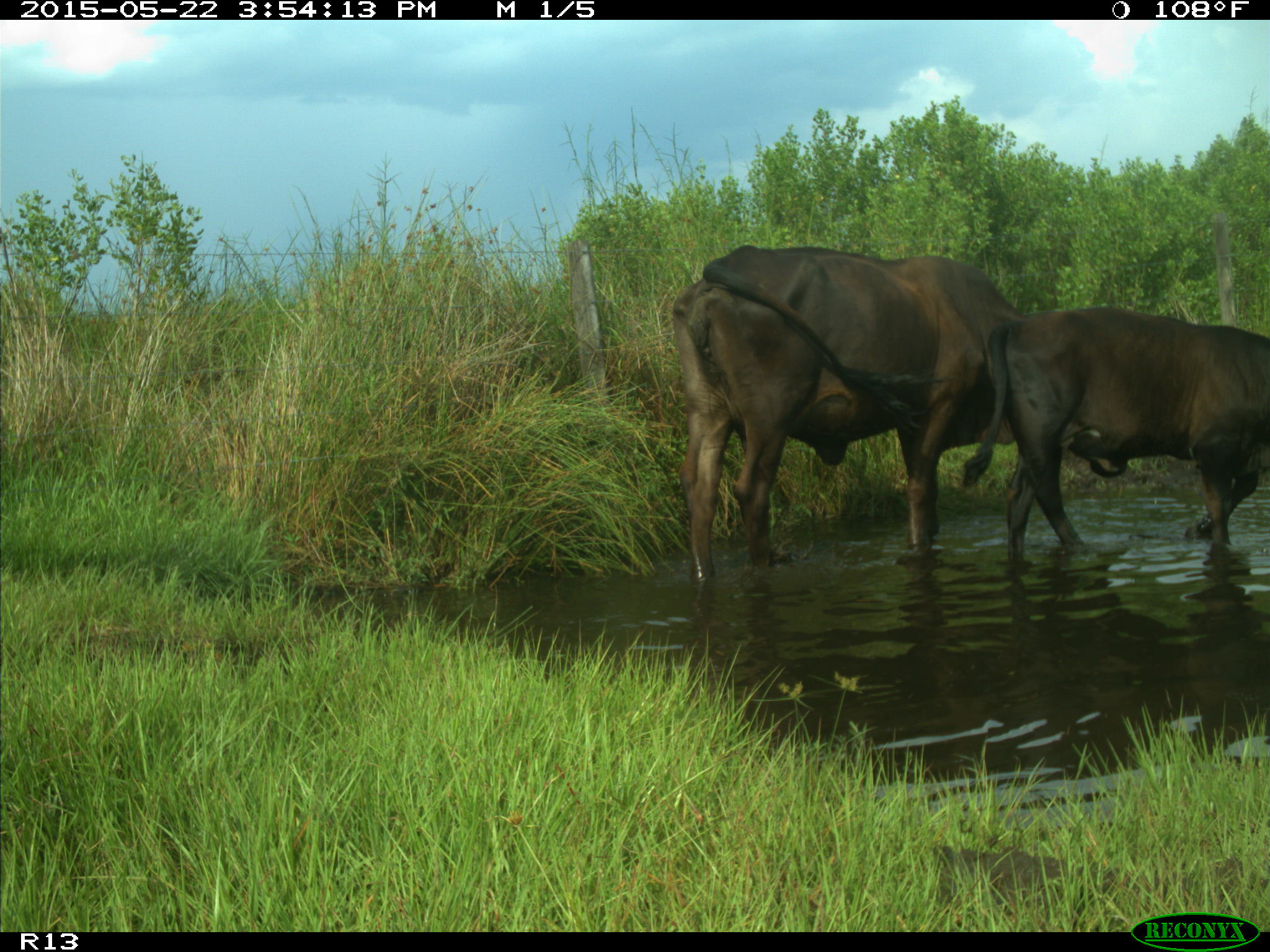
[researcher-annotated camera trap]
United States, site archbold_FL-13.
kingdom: Animalia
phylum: Chordata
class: Mammalia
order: Artiodactyla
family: Bovidae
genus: Bos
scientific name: Bos taurus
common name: domestic cow